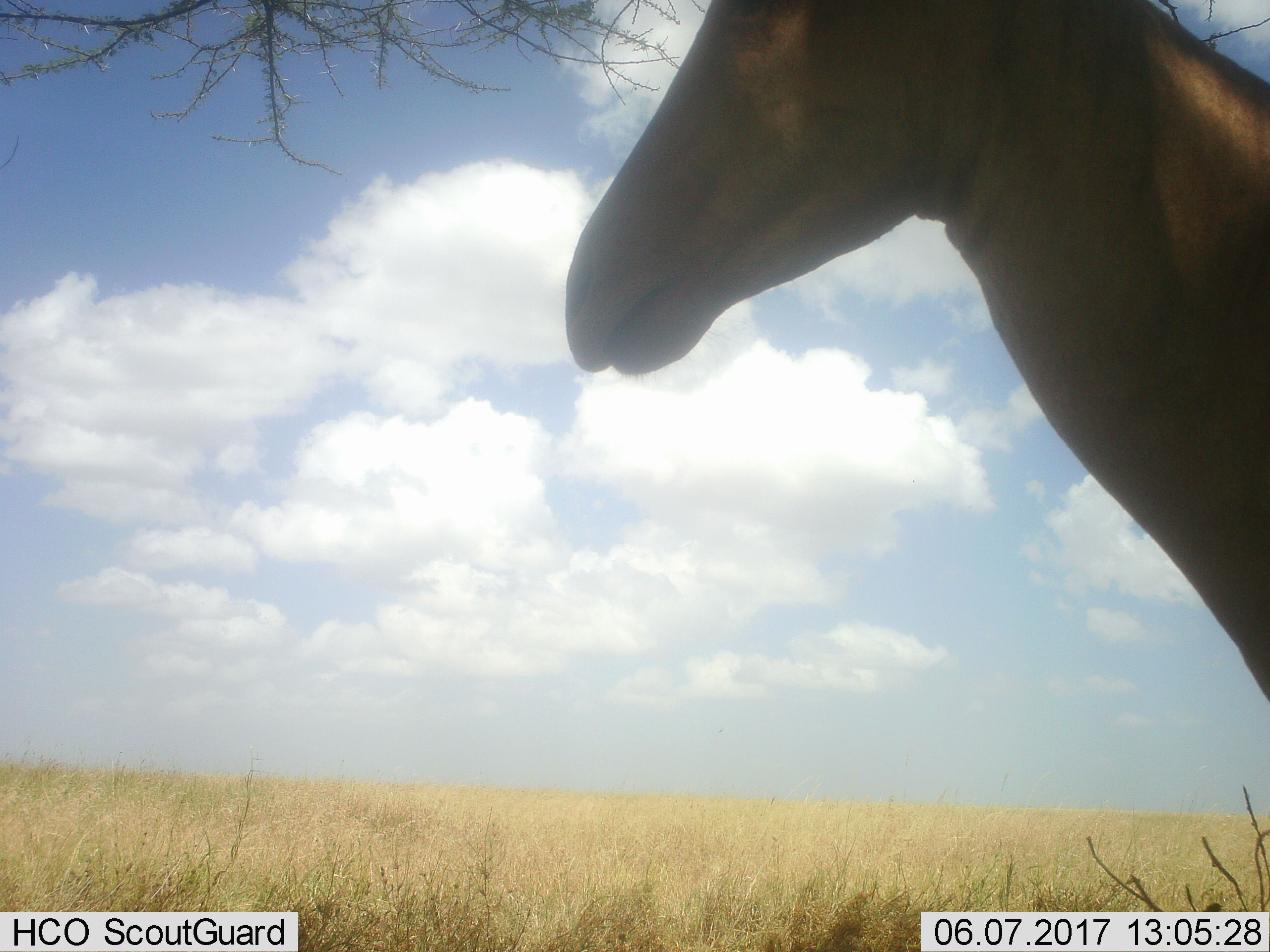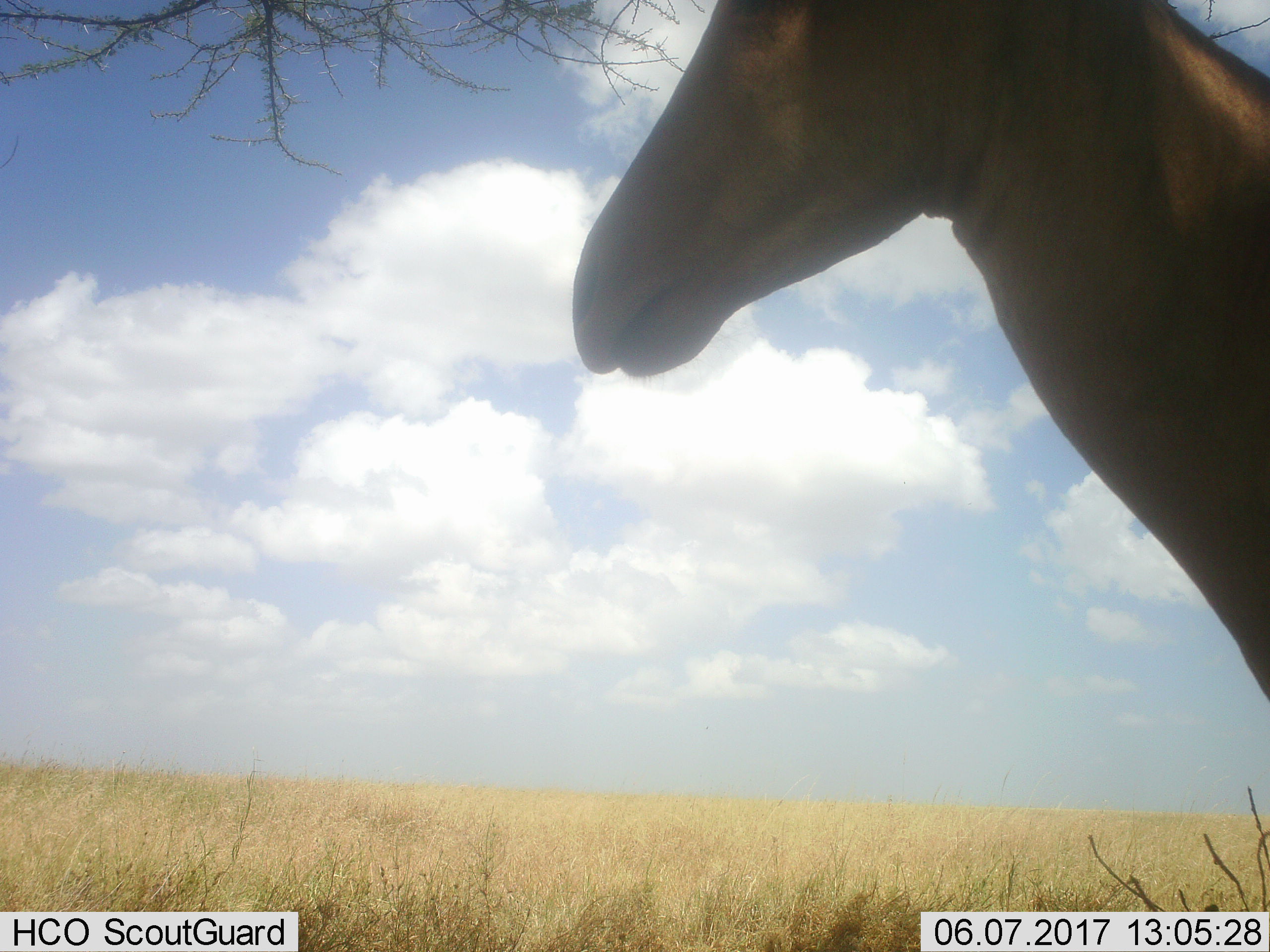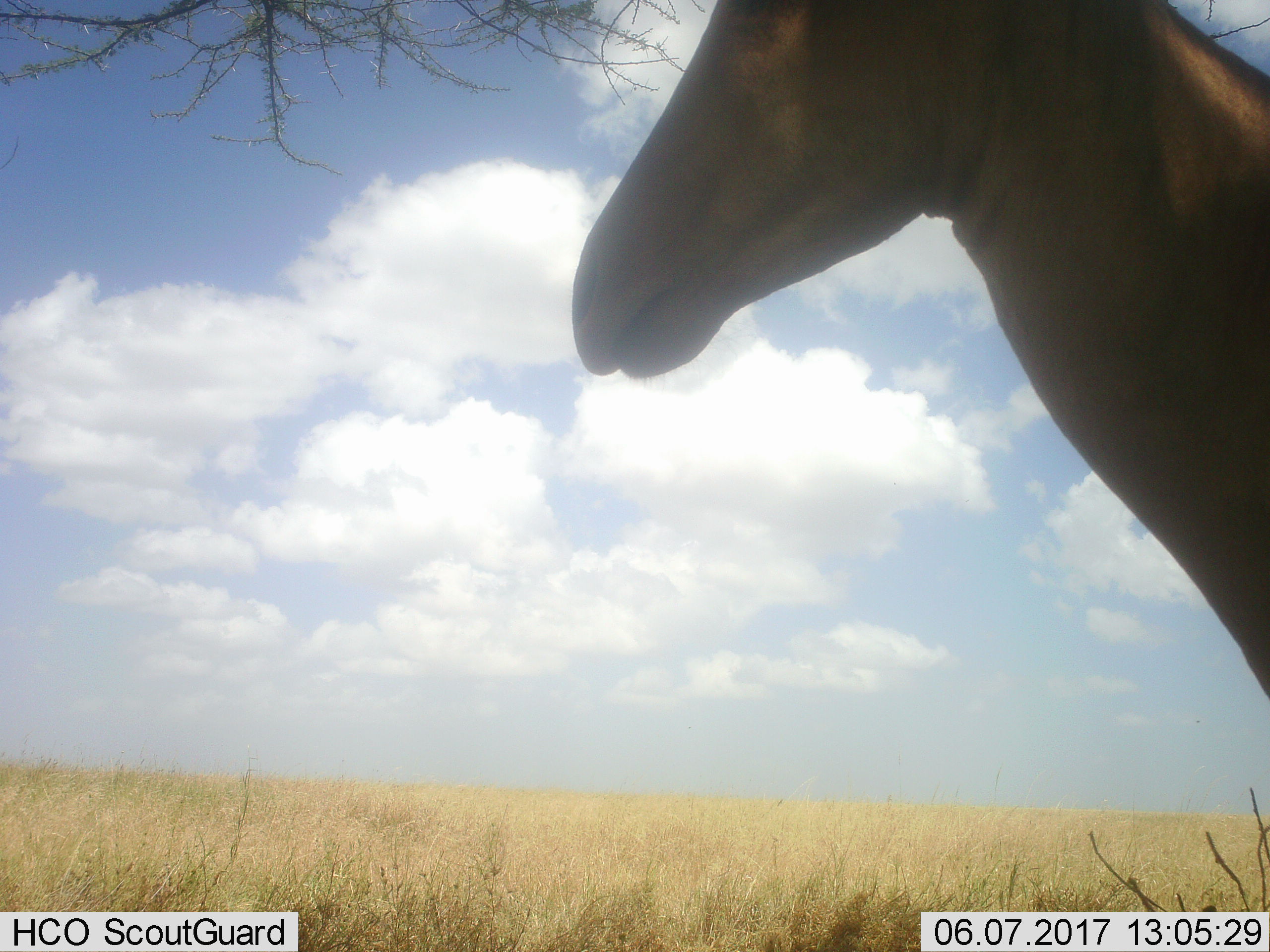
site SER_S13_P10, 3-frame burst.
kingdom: Animalia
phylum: Chordata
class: Mammalia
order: Artiodactyla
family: Bovidae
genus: Alcelaphus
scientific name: Alcelaphus buselaphus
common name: hartebeest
Hartebeest (Alcelaphus buselaphus), count 1. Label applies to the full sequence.